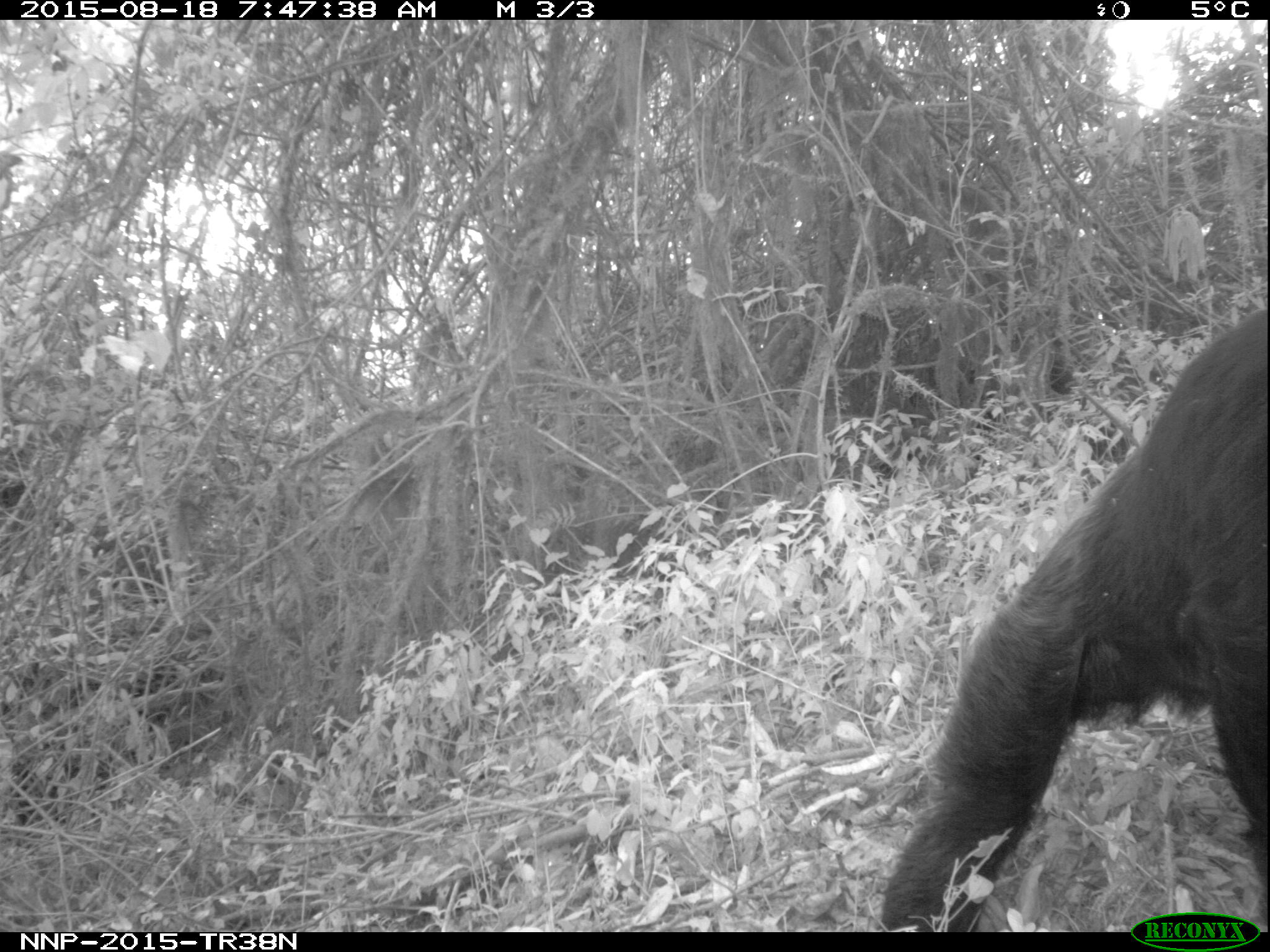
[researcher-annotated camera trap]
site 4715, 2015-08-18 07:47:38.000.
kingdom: Animalia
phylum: Chordata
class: Mammalia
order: Primates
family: Hominidae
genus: Pan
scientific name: Pan troglodytes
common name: chimpanzee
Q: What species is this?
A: Pan troglodytes (chimpanzee).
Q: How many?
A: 1.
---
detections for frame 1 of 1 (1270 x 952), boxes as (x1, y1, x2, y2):
pan troglodytes: (880, 303, 1267, 931)